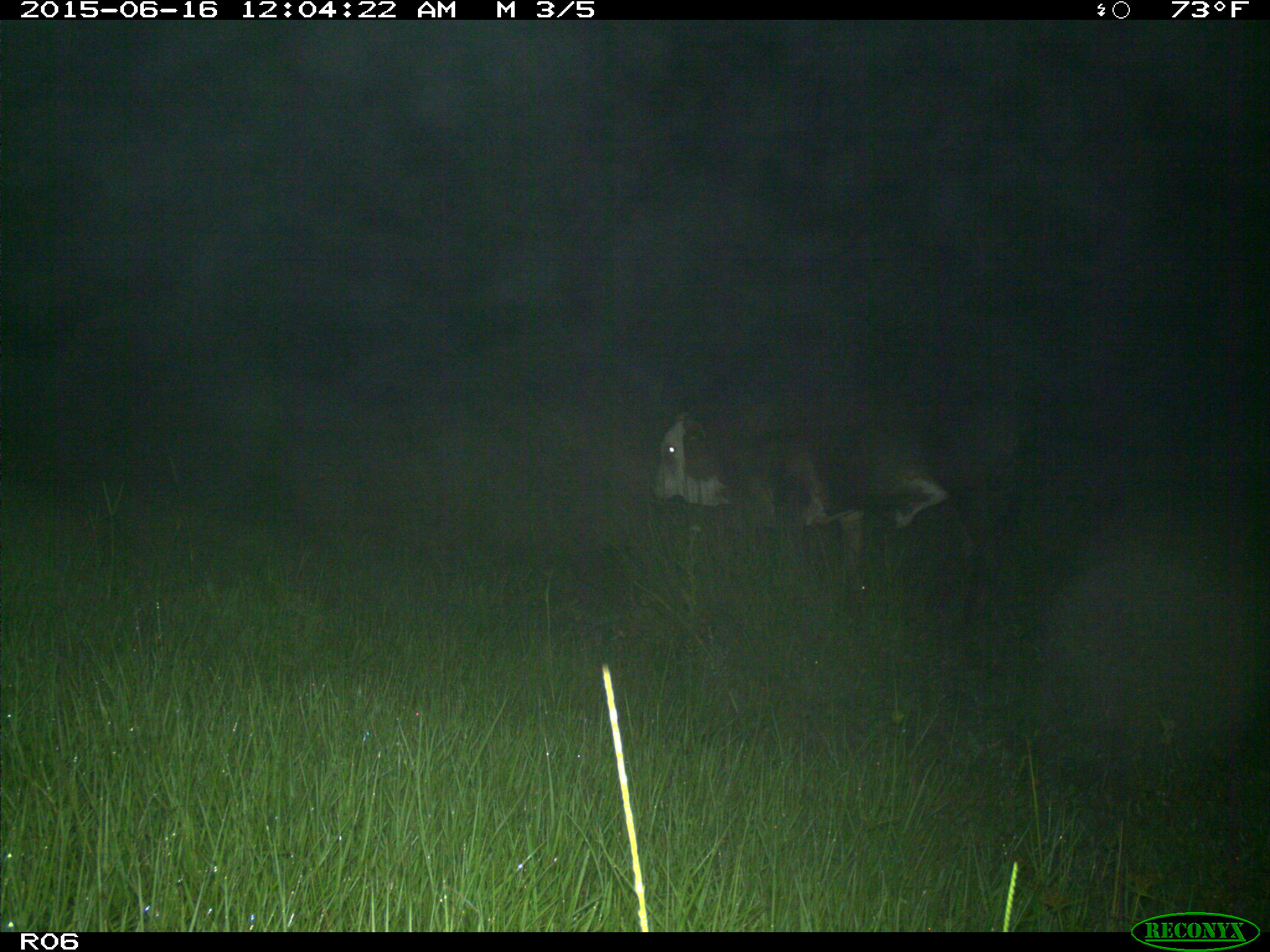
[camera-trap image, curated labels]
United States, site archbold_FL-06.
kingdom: Animalia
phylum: Chordata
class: Mammalia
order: Artiodactyla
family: Bovidae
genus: Bos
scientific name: Bos taurus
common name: domestic cow